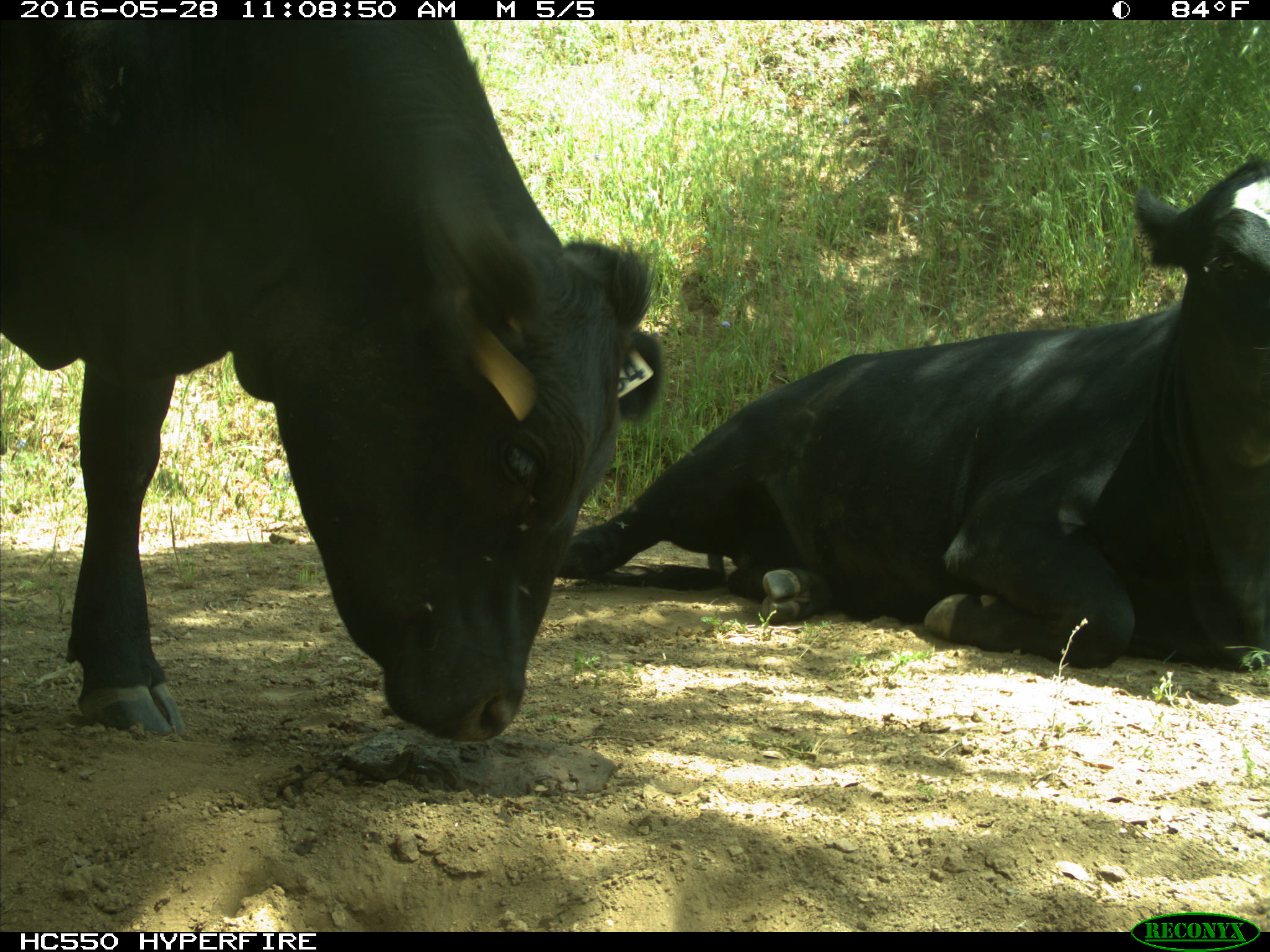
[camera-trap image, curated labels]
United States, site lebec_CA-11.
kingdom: Animalia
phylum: Chordata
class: Mammalia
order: Artiodactyla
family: Bovidae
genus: Bos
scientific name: Bos taurus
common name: domestic cow